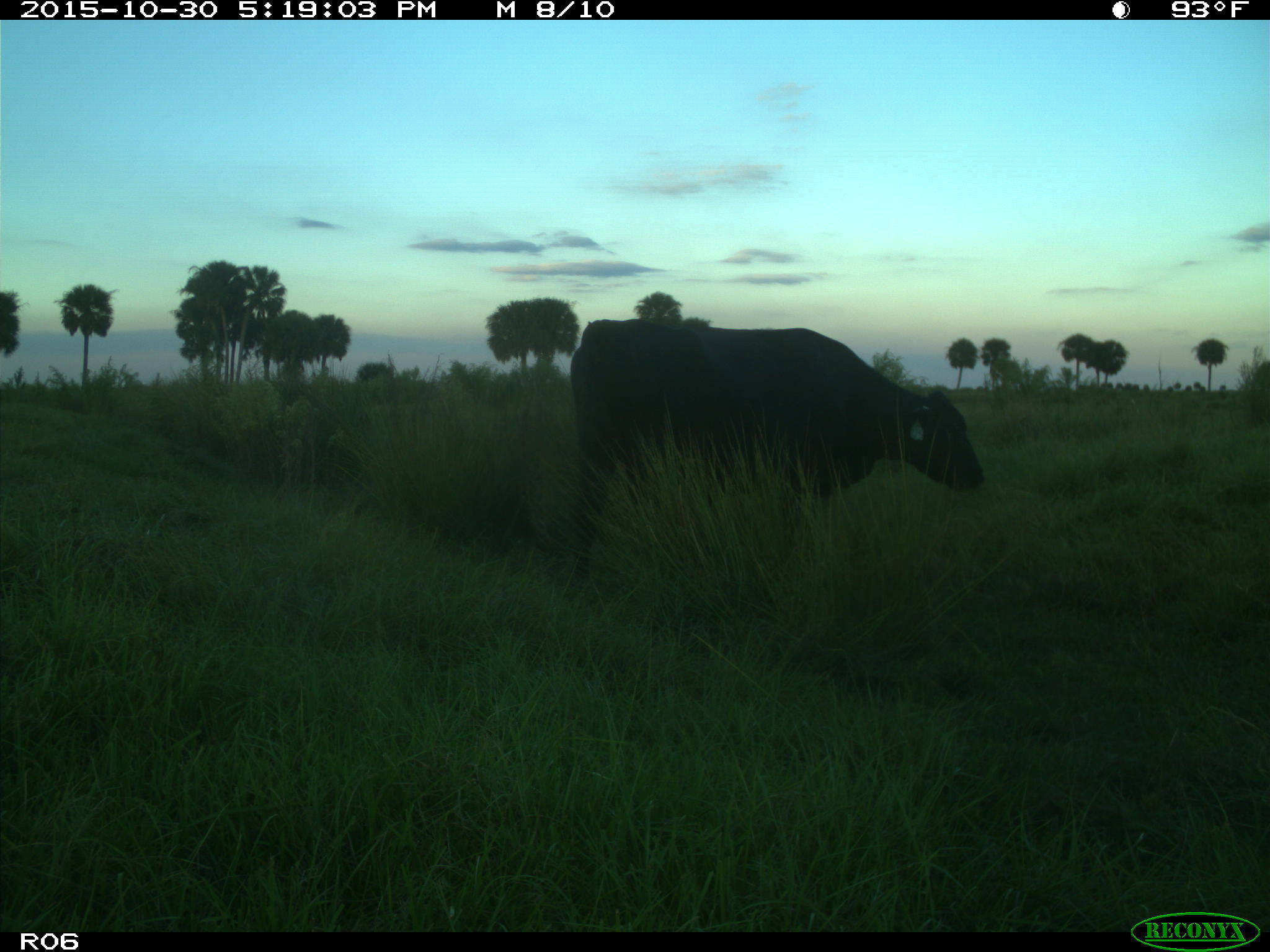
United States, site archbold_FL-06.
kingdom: Animalia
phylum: Chordata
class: Mammalia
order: Artiodactyla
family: Bovidae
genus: Bos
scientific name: Bos taurus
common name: domestic cow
Bos taurus (domestic cow).